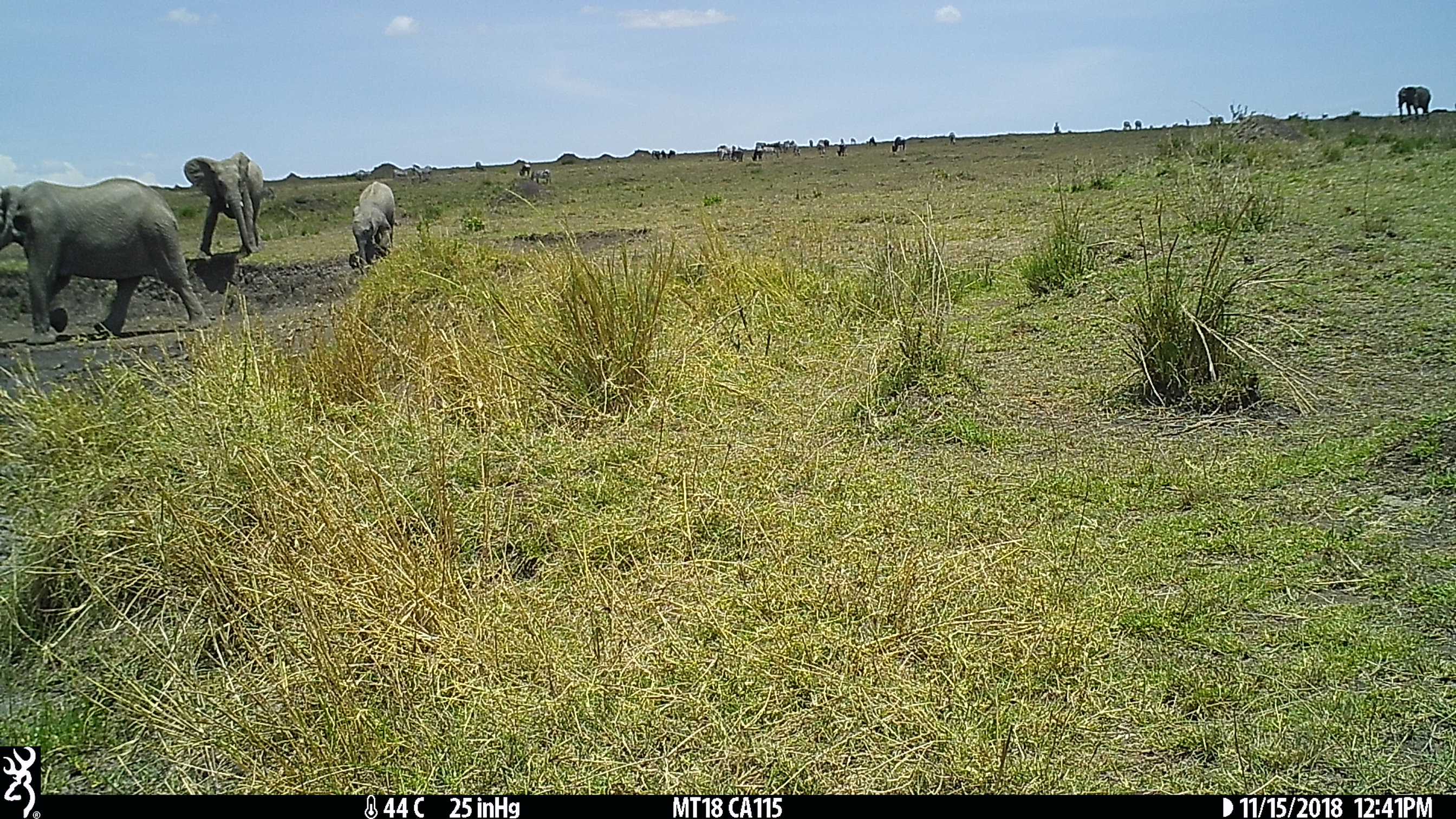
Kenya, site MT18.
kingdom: Animalia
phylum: Chordata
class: Mammalia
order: Proboscidea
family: Elephantidae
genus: Loxodonta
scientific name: Loxodonta africana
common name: elephant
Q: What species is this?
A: Elephant (Loxodonta africana).